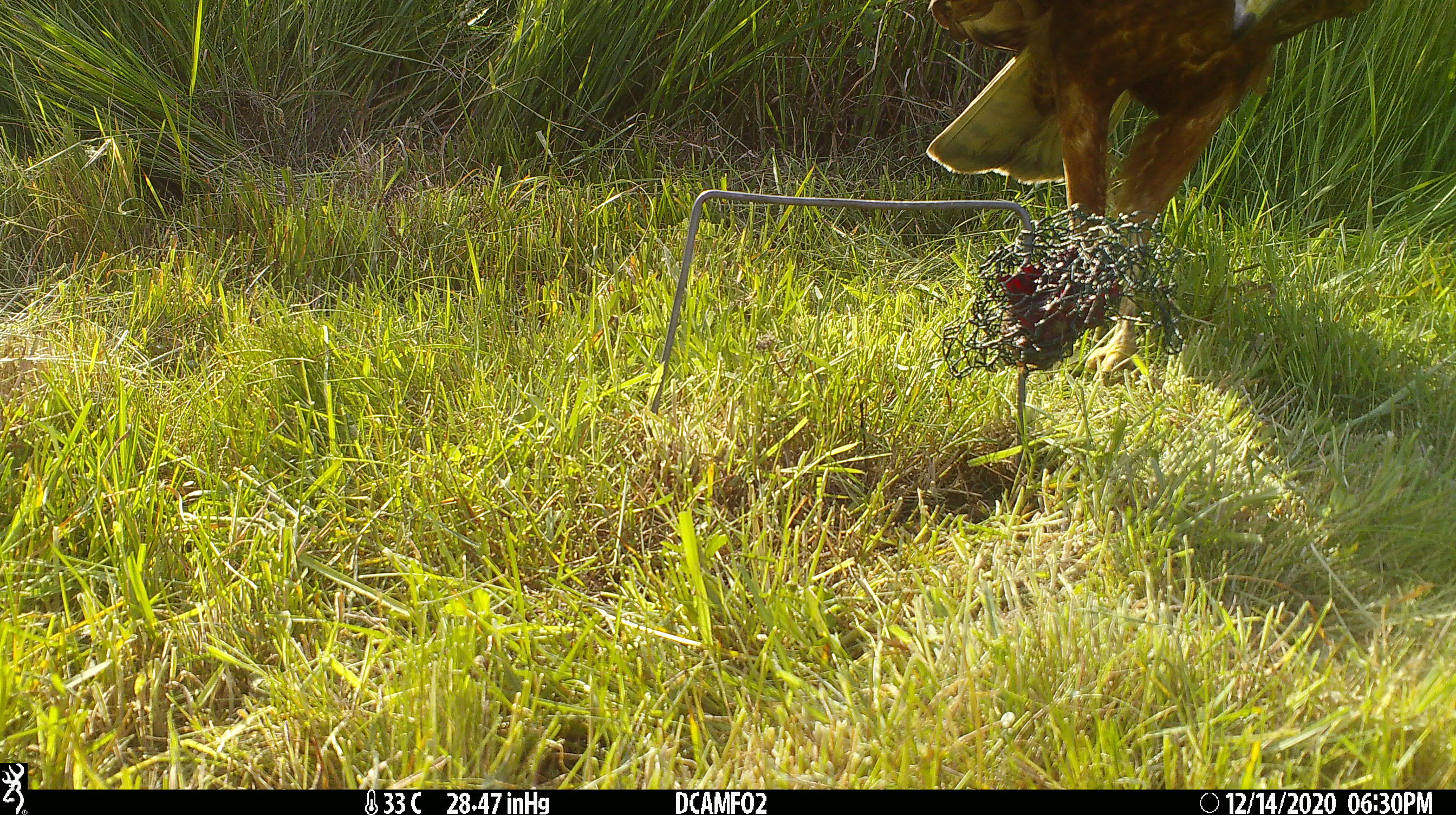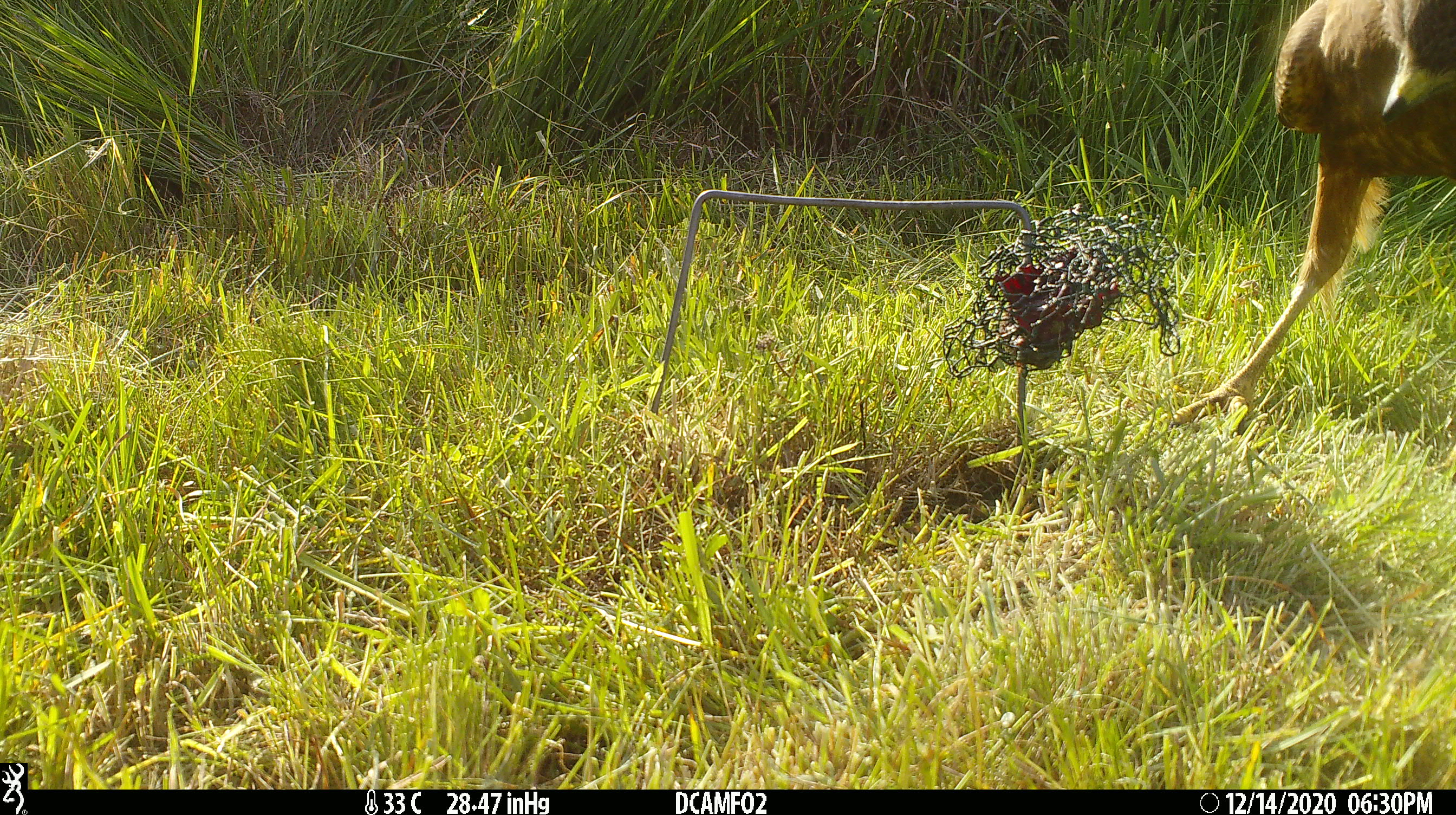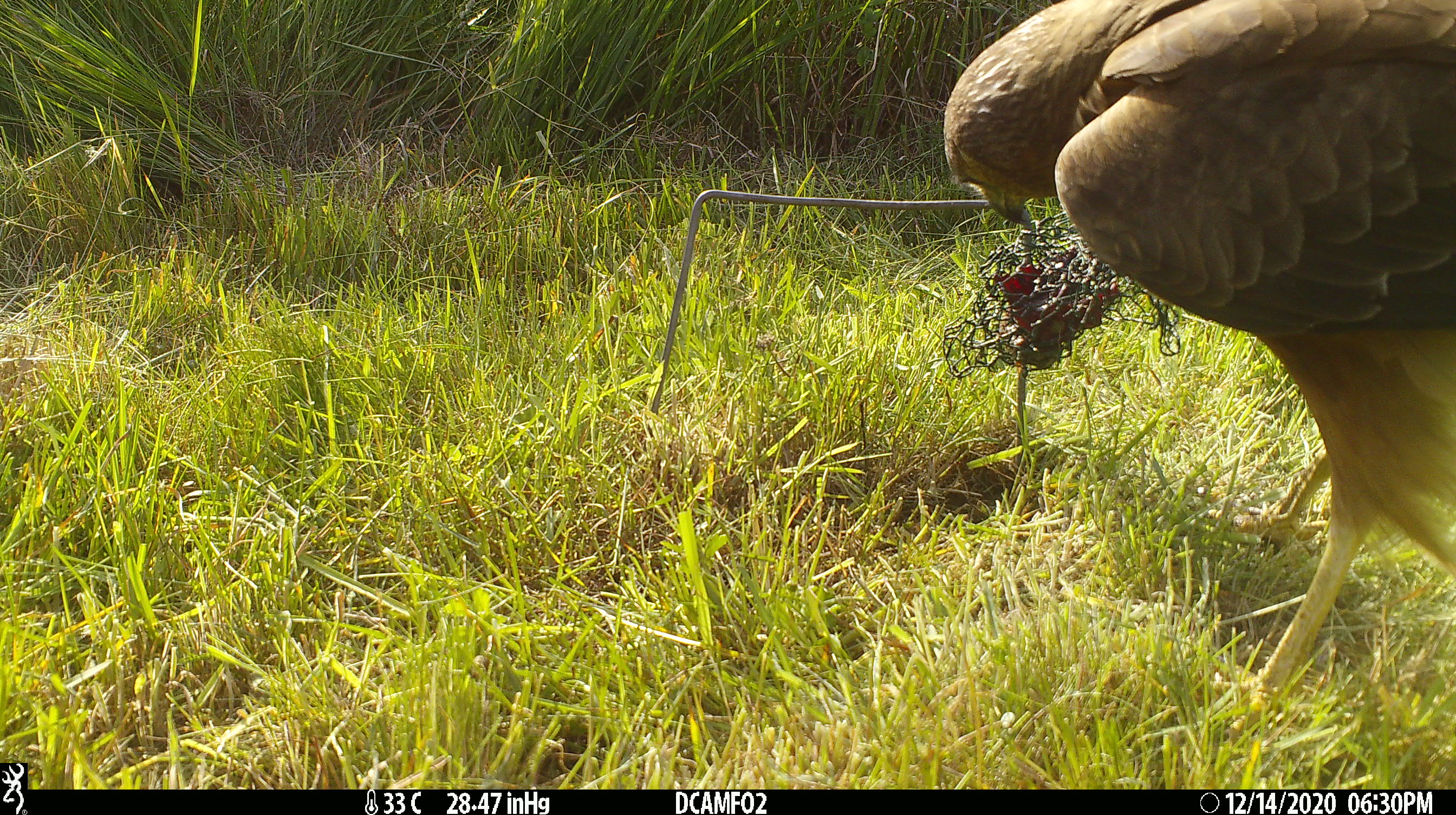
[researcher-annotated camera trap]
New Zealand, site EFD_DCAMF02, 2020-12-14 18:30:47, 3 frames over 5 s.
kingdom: Animalia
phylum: Chordata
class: Aves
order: Accipitriformes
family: Accipitridae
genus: Circus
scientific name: Circus approximans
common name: swamp harrier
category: harrier